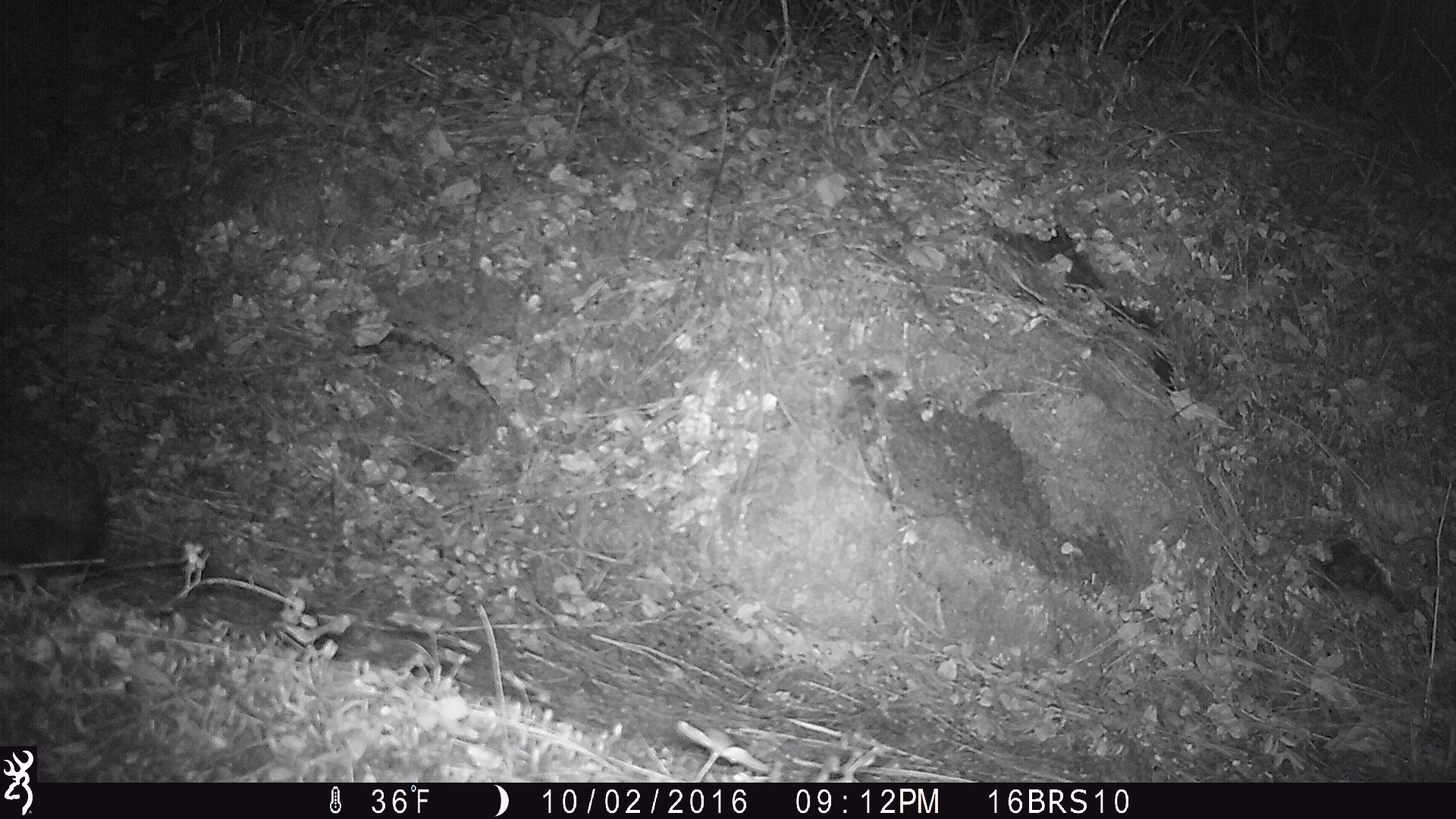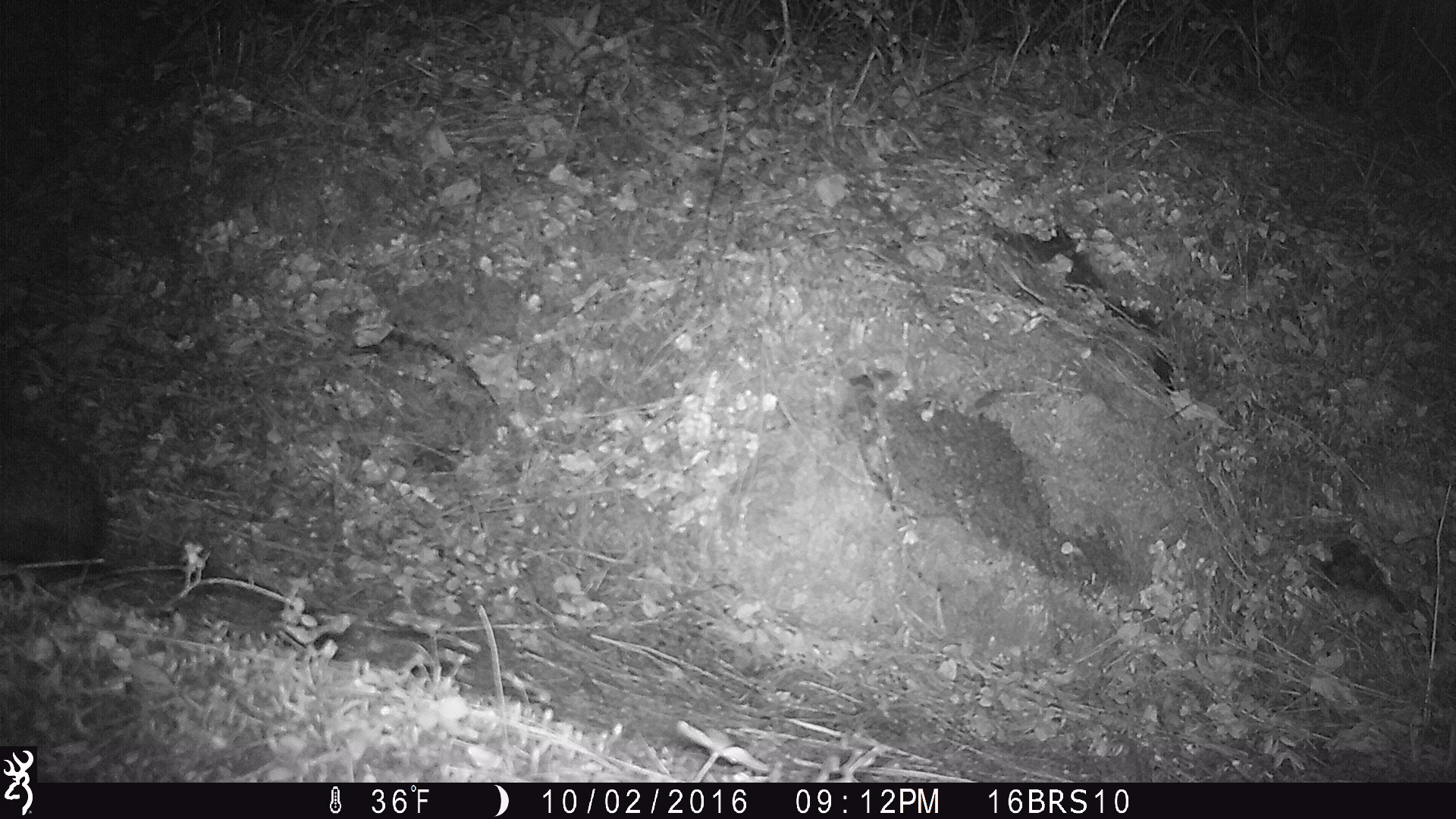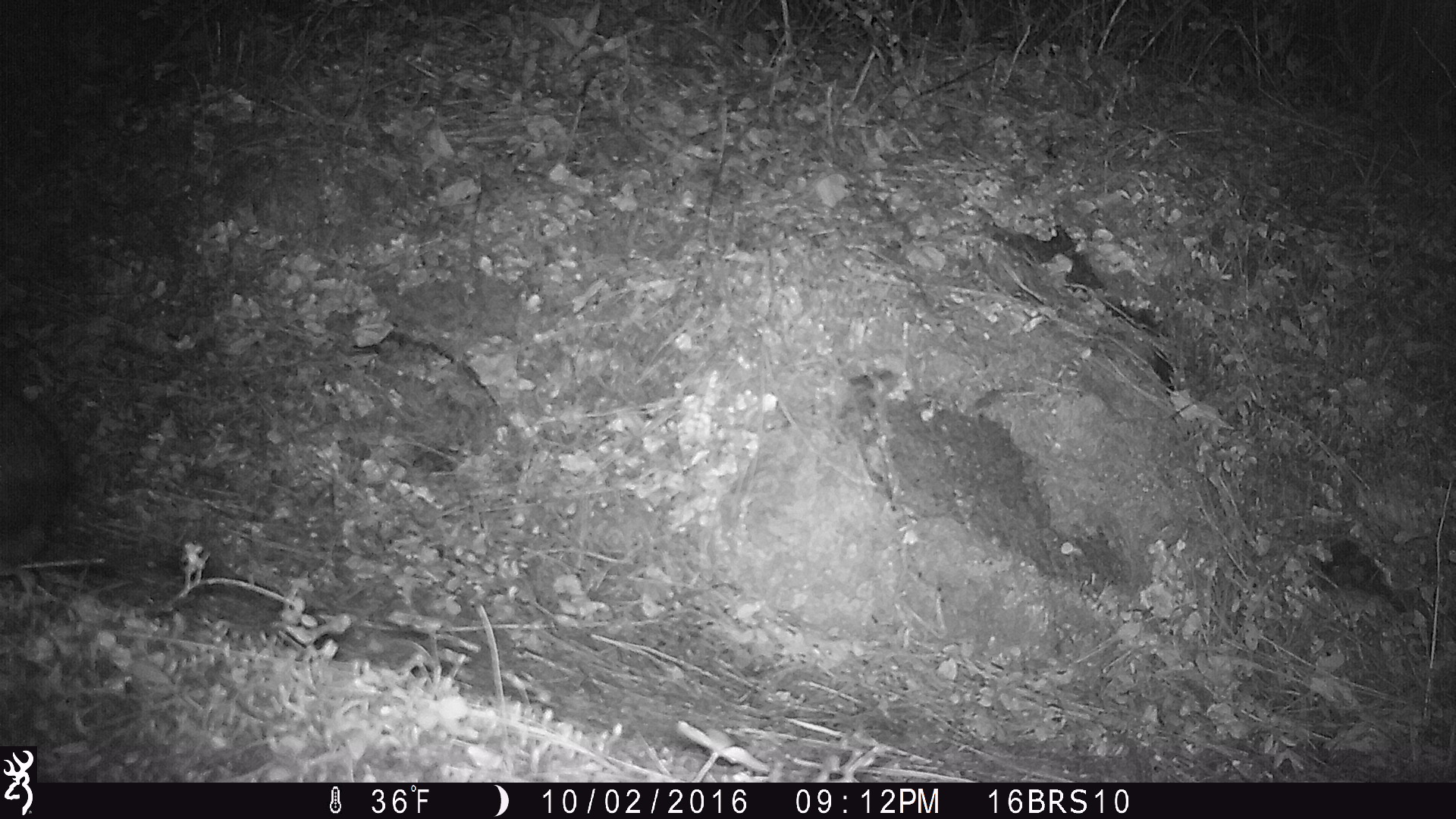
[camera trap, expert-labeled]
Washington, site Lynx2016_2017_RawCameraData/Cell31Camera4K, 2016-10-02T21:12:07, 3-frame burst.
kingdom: Animalia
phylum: Chordata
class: Mammalia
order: Lagomorpha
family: Leporidae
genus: Lepus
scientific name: Lepus americanus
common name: snowshoe hare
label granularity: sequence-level